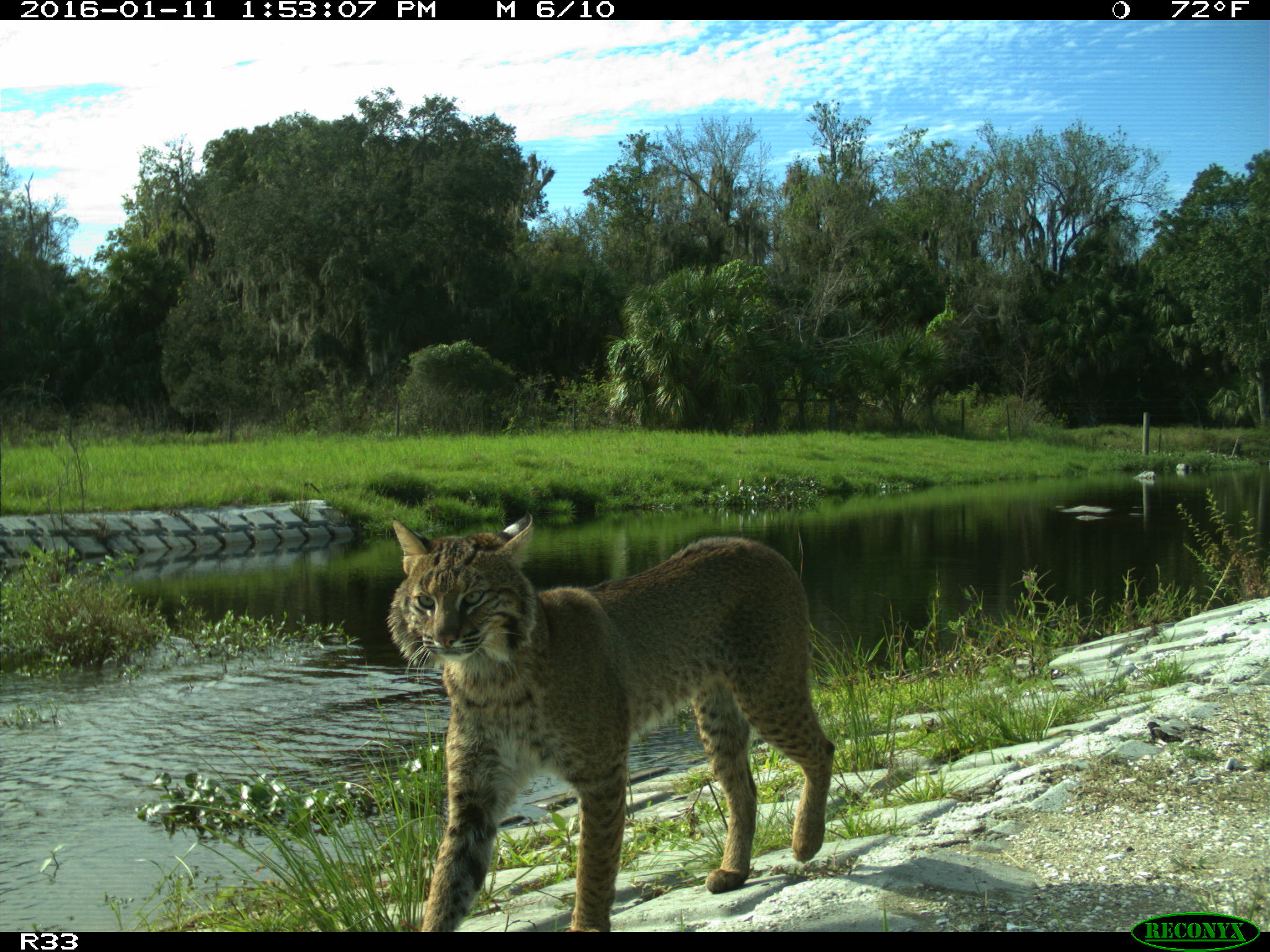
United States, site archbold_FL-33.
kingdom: Animalia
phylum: Chordata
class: Mammalia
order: Carnivora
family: Felidae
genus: Lynx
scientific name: Lynx rufus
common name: bobcat